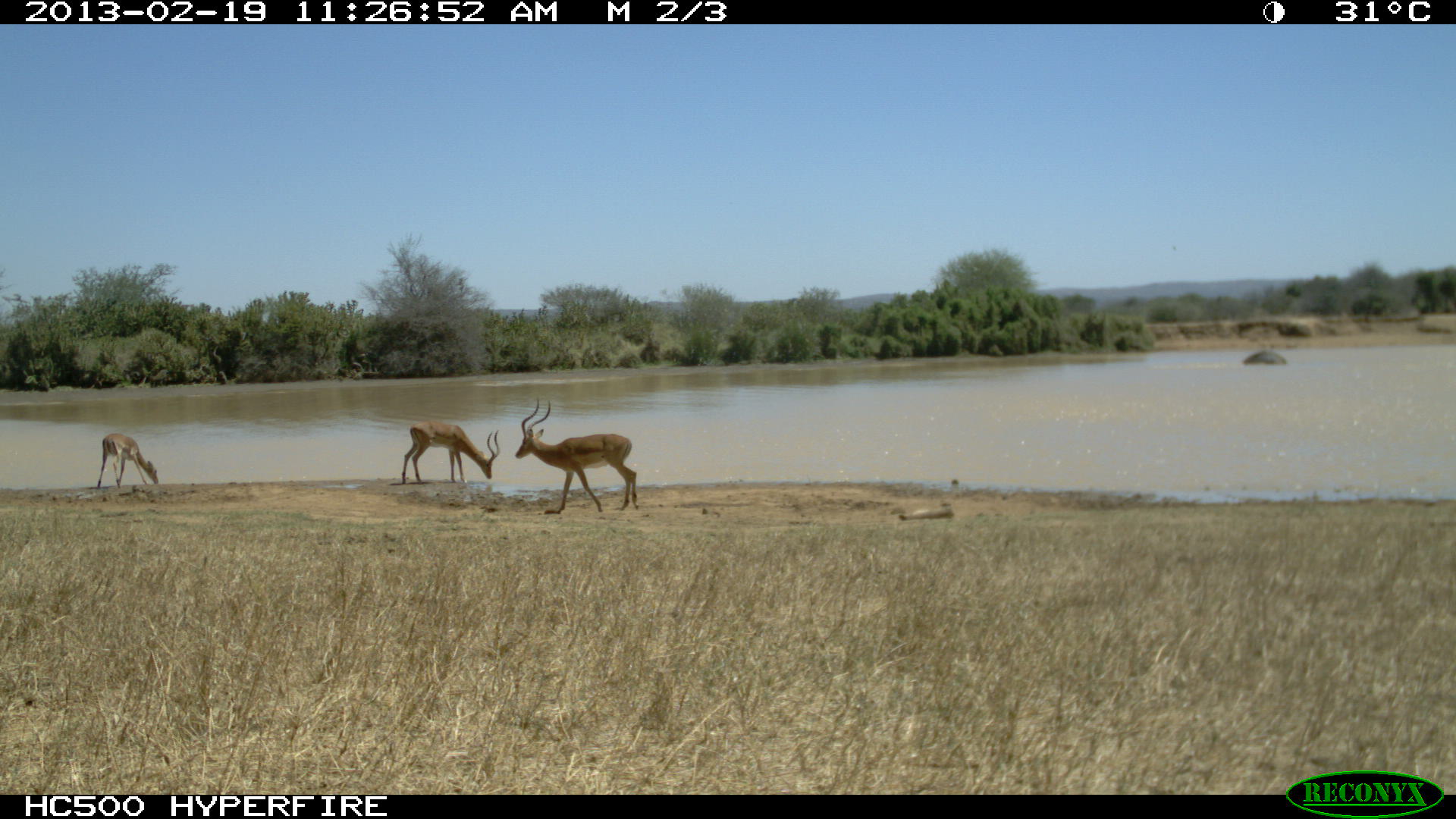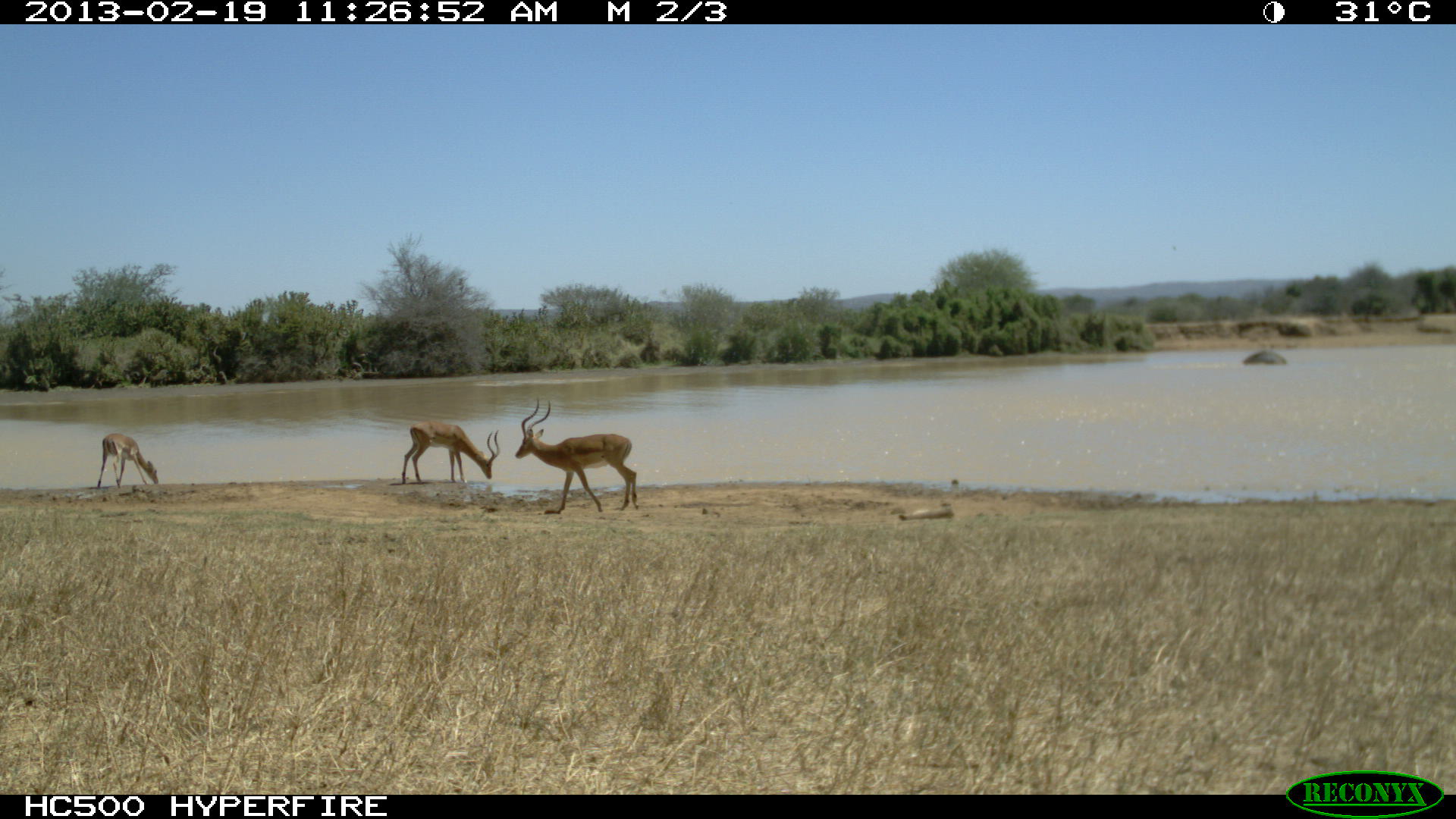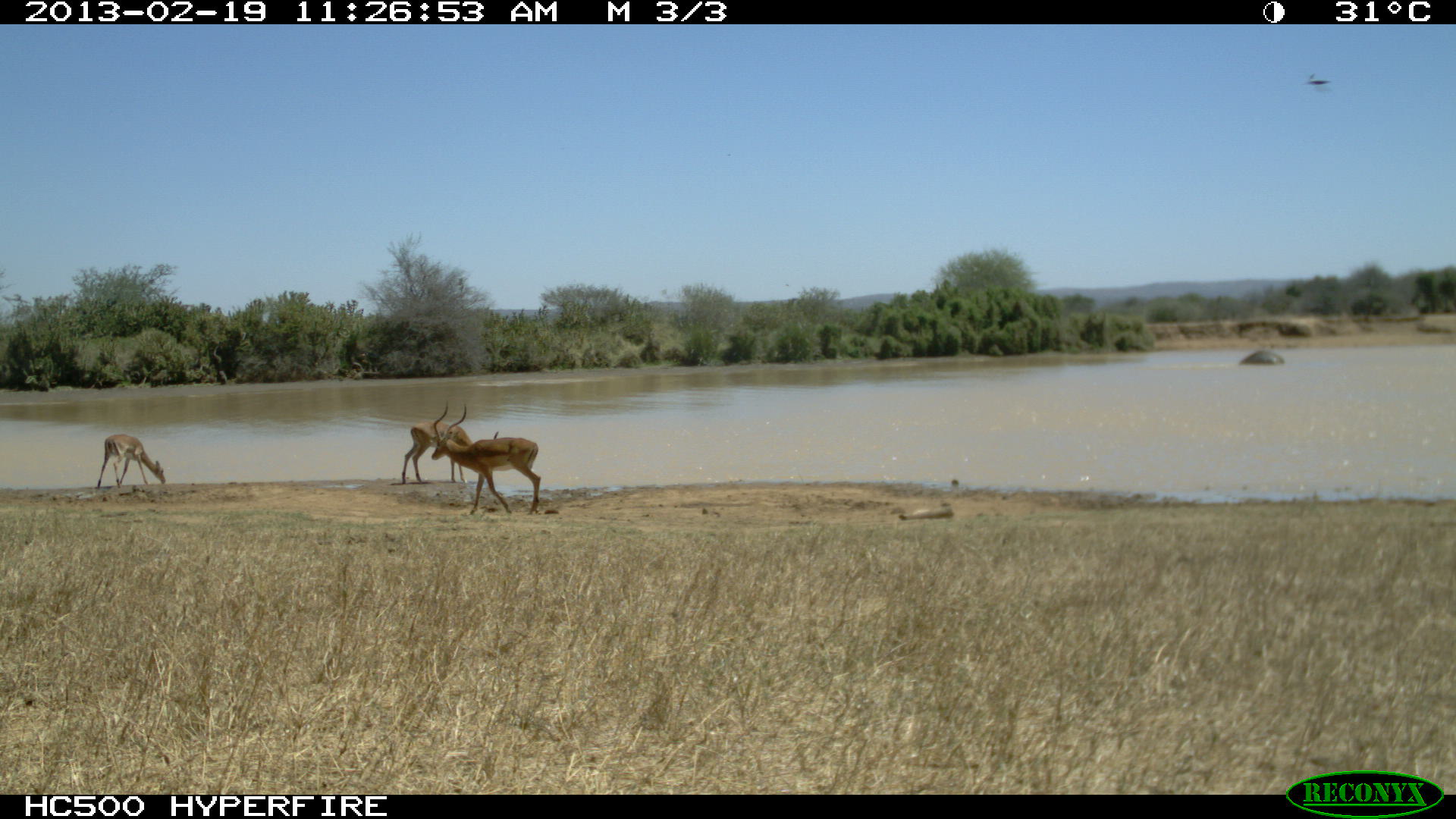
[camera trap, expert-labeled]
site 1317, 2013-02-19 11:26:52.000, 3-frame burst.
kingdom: Animalia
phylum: Chordata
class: Mammalia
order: Artiodactyla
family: Bovidae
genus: Aepyceros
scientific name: Aepyceros melampus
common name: impala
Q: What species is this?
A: Aepyceros melampus (impala).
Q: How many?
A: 3.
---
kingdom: Animalia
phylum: Chordata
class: Mammalia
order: Proboscidea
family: Elephantidae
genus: Loxodonta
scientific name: Loxodonta africana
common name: african bush elephant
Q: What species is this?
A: Loxodonta africana (african bush elephant).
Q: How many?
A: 1.